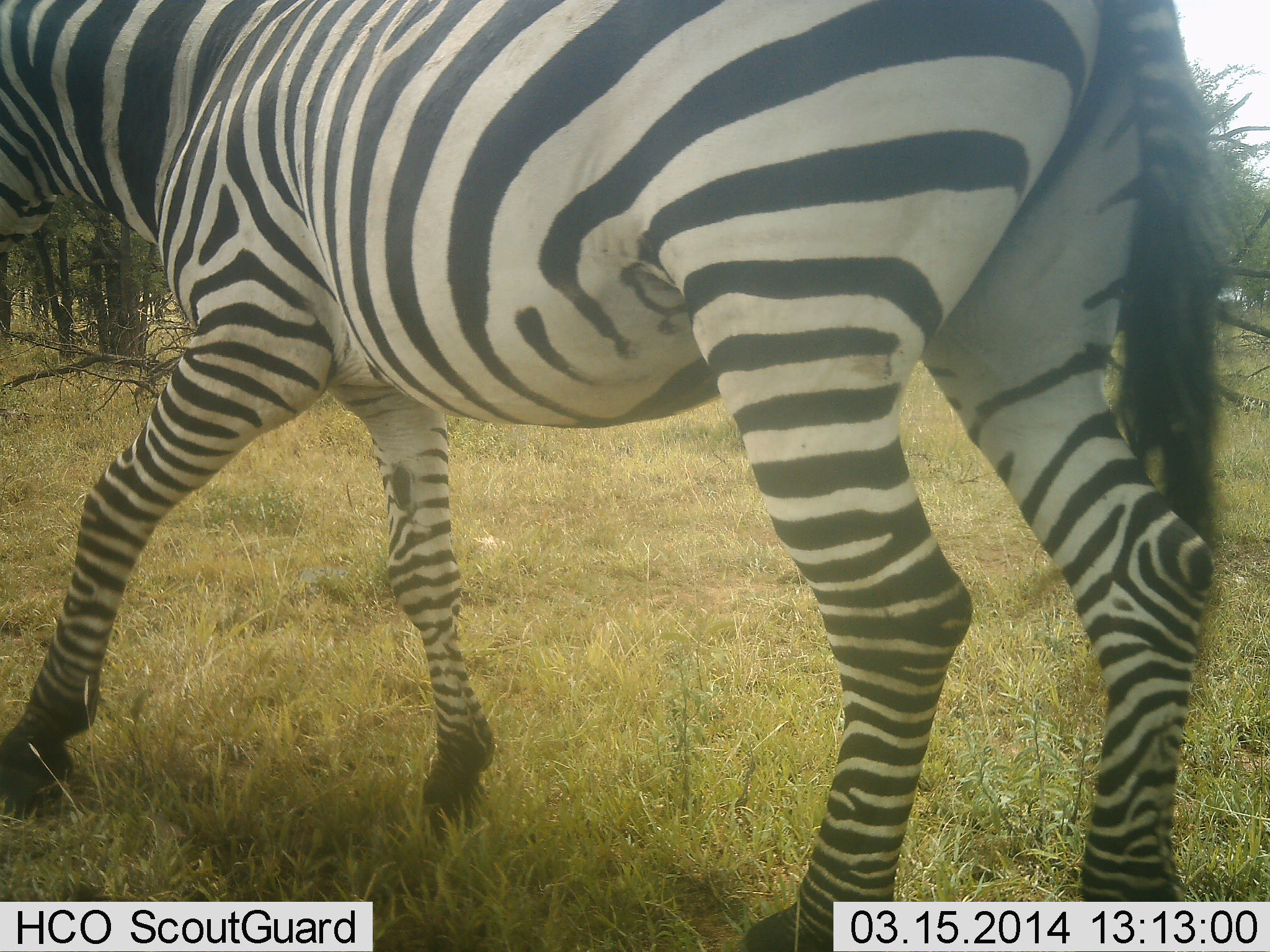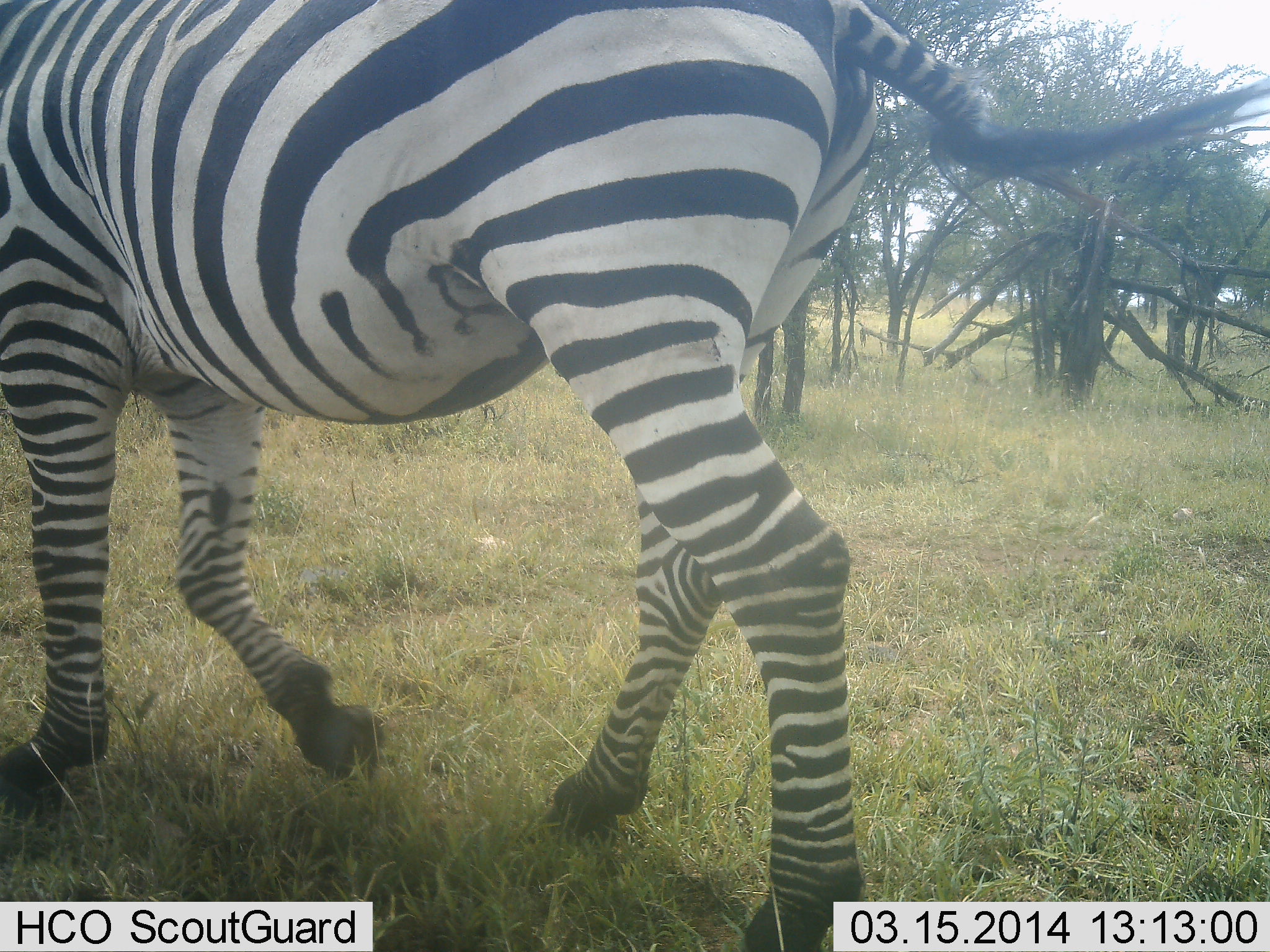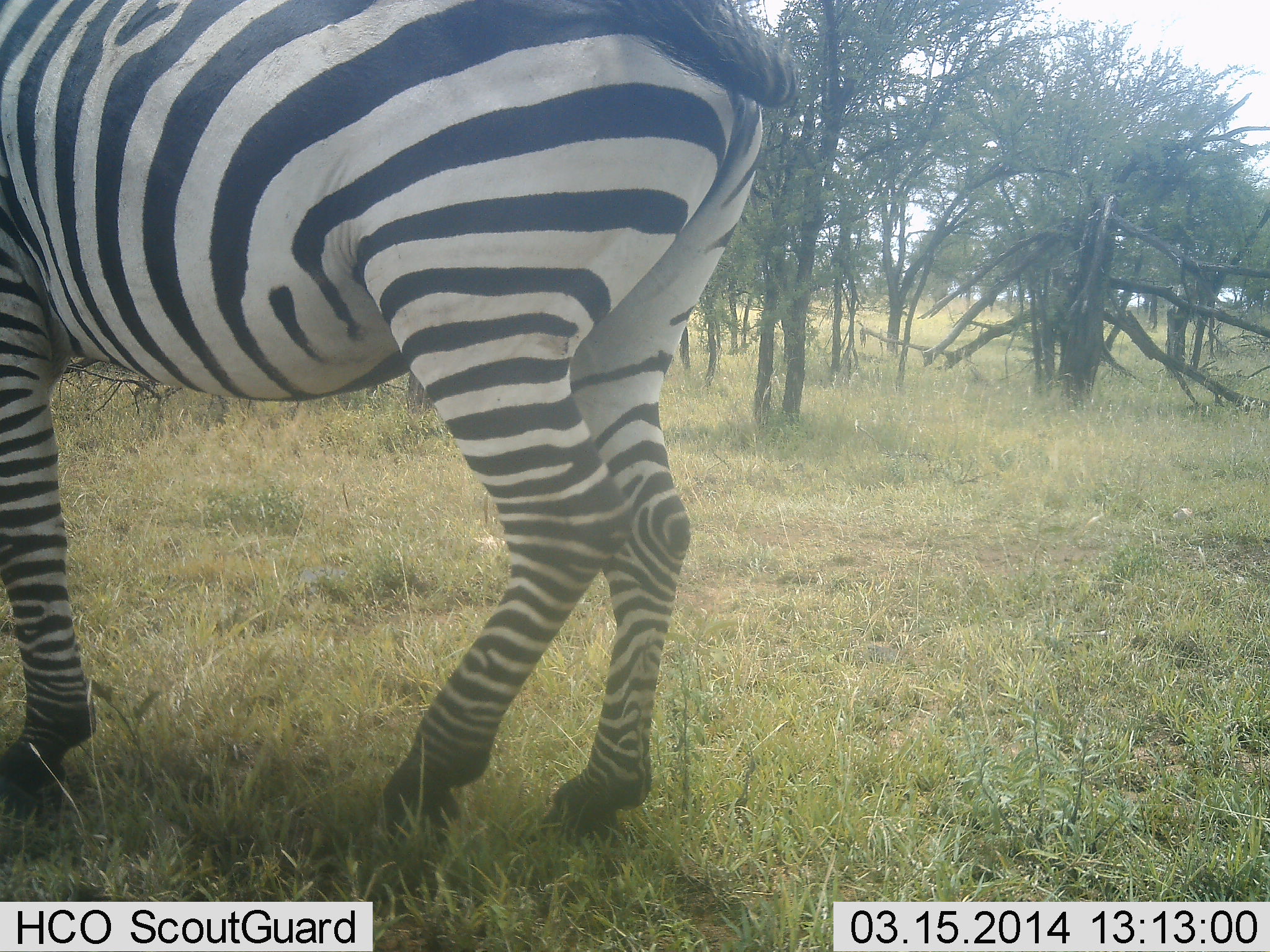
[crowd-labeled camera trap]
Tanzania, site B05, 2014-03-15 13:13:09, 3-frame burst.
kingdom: Animalia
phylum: Chordata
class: Mammalia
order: Perissodactyla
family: Equidae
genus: Equus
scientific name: Equus quagga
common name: plains zebra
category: zebra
Zebra (plains zebra) (Equus quagga), count 1. Behavior (volunteer vote fractions): standing 10%, resting 0%, moving 100%, interacting 0%. Young present (vote fraction): 0%. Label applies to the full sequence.